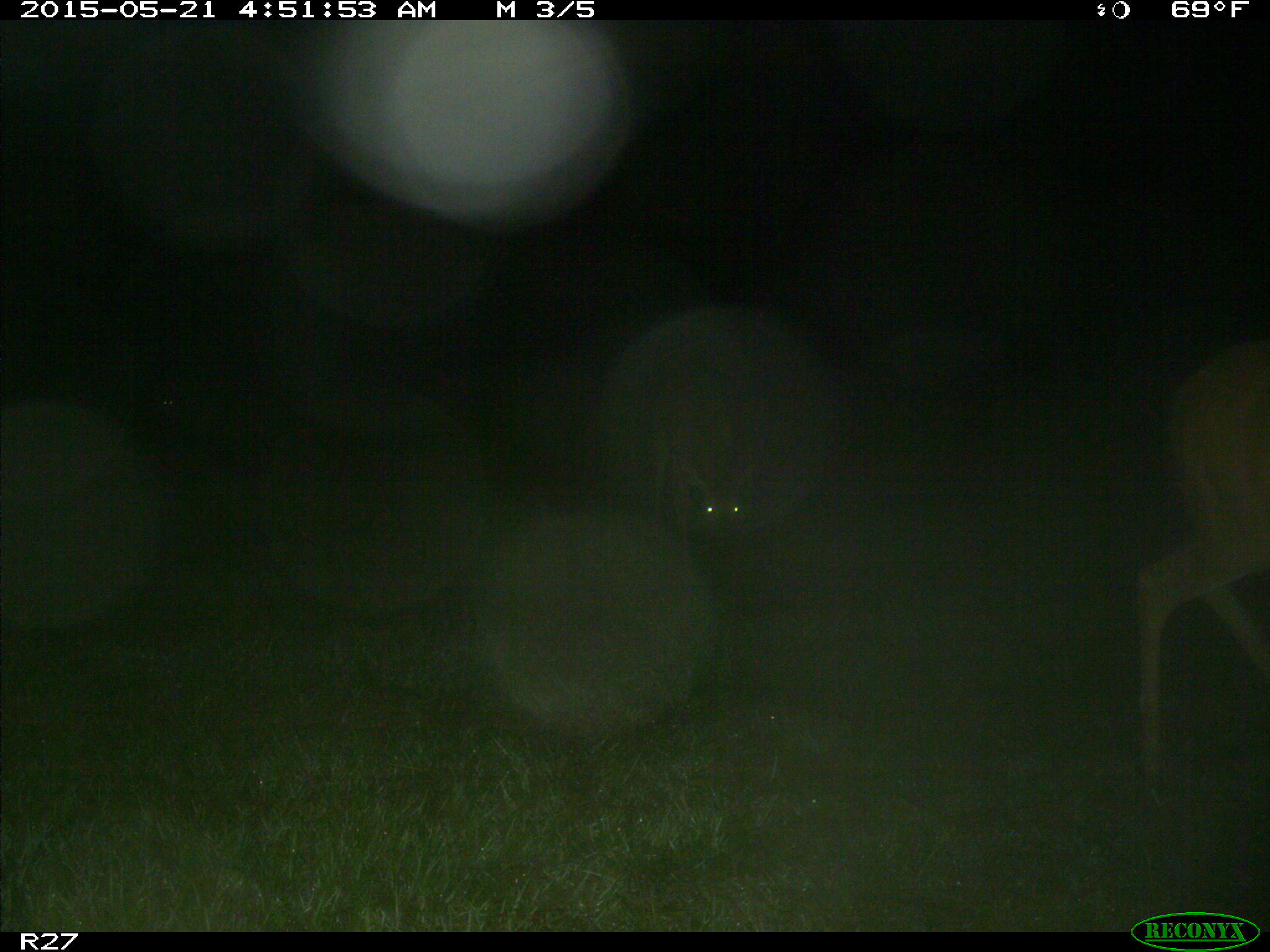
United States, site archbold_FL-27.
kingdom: Animalia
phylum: Chordata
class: Mammalia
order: Artiodactyla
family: Cervidae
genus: Odocoileus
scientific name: Odocoileus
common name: deer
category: unidentified deer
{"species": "unidentified deer (deer) (Odocoileus)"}